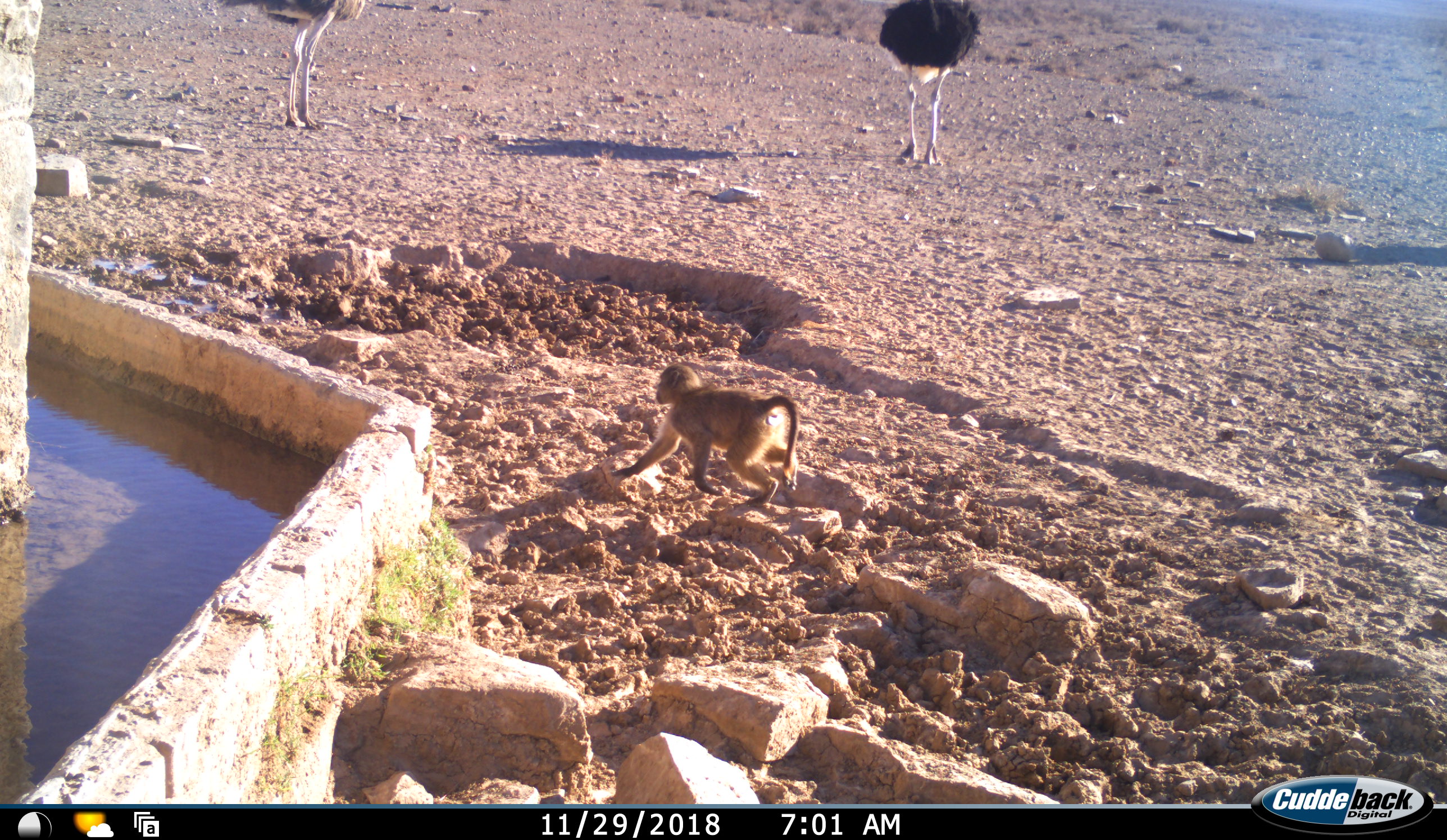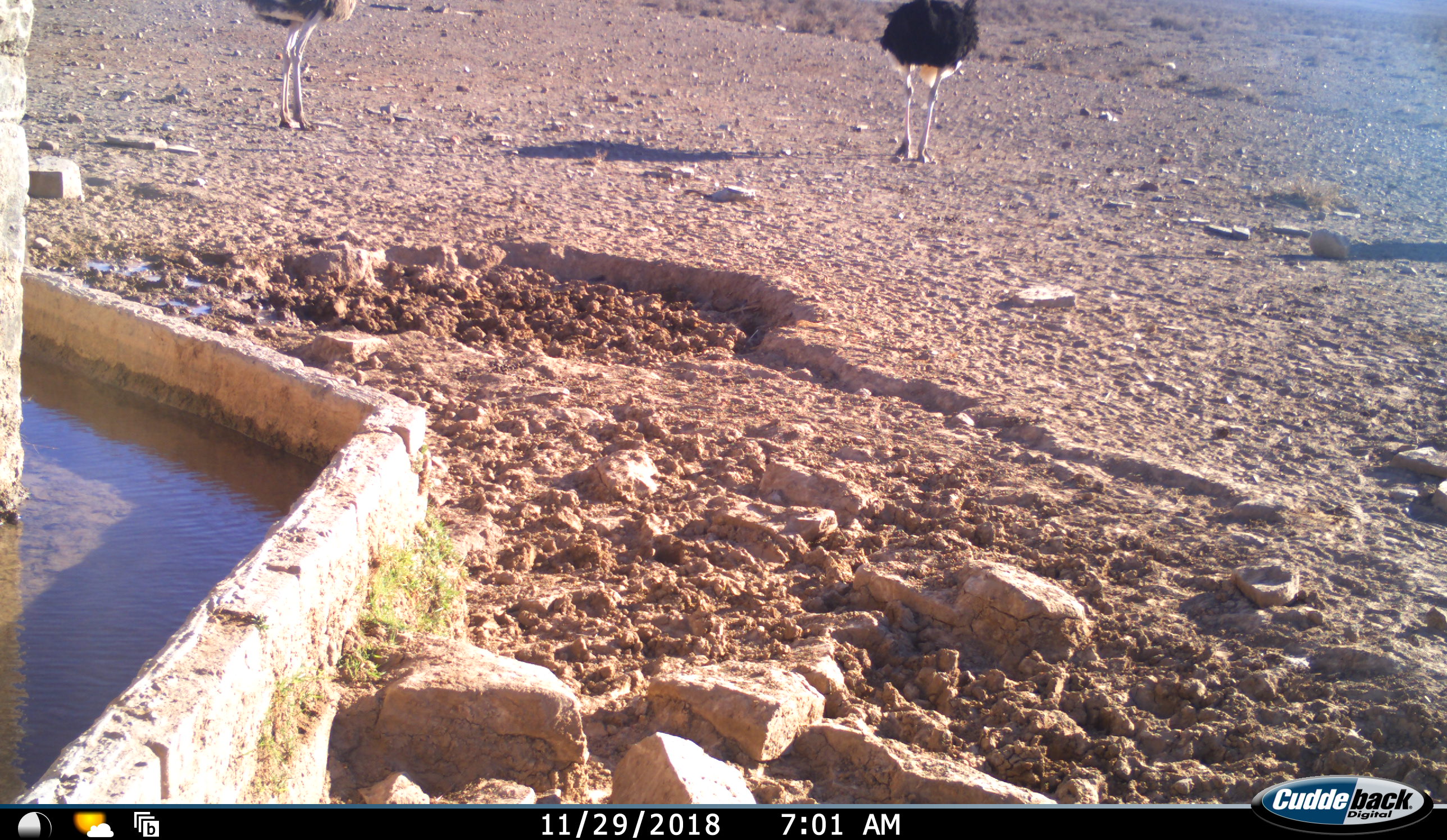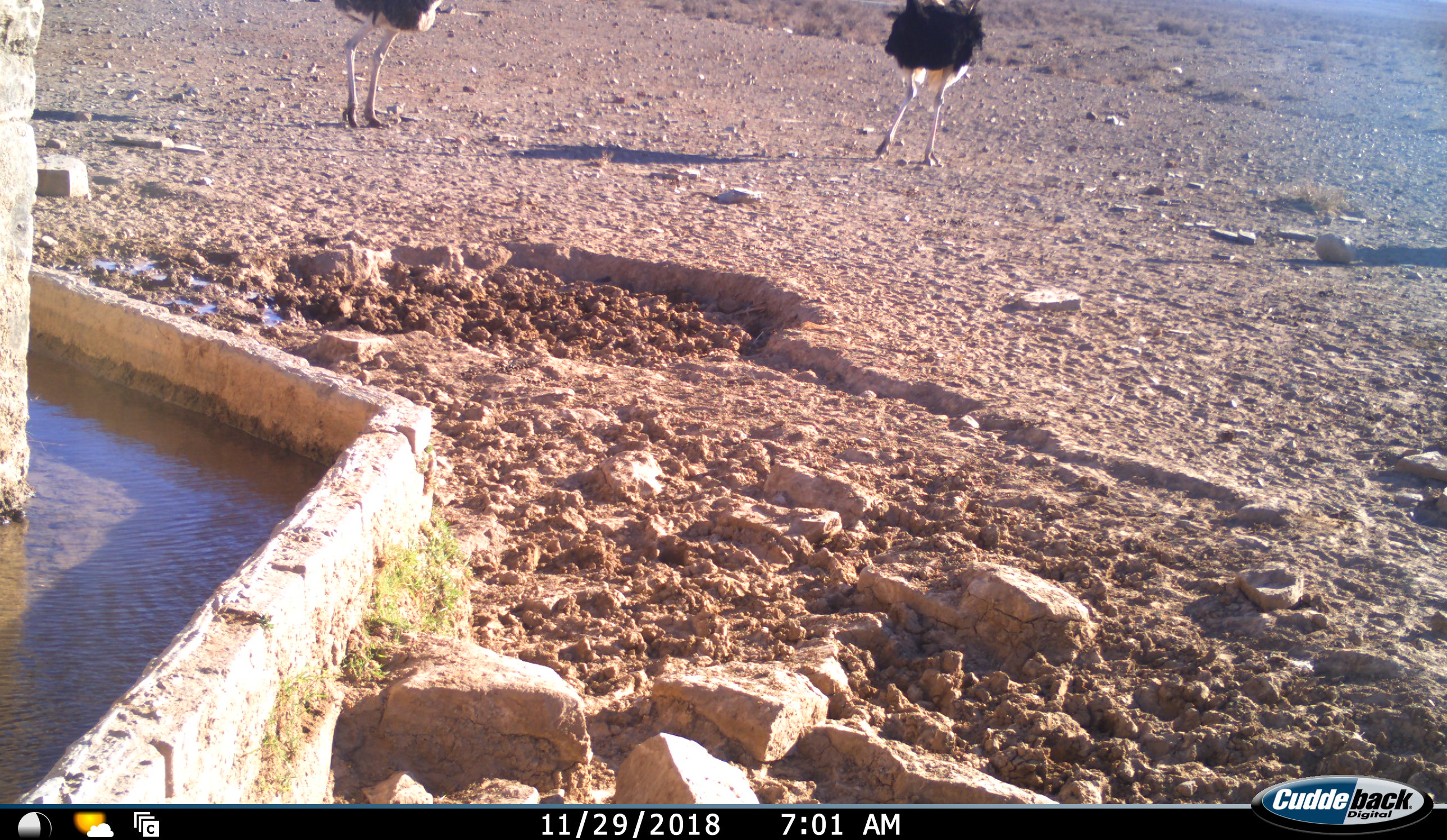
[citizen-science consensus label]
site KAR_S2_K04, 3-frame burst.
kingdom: Animalia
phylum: Chordata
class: Mammalia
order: Primates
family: Cercopithecidae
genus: Chlorocebus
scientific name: Chlorocebus pygerythrus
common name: vervet monkey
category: monkeyvervet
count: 1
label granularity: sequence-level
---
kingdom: Animalia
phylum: Chordata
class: Aves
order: Struthioniformes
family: Struthionidae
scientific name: Struthionidae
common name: ostrich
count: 2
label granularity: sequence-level